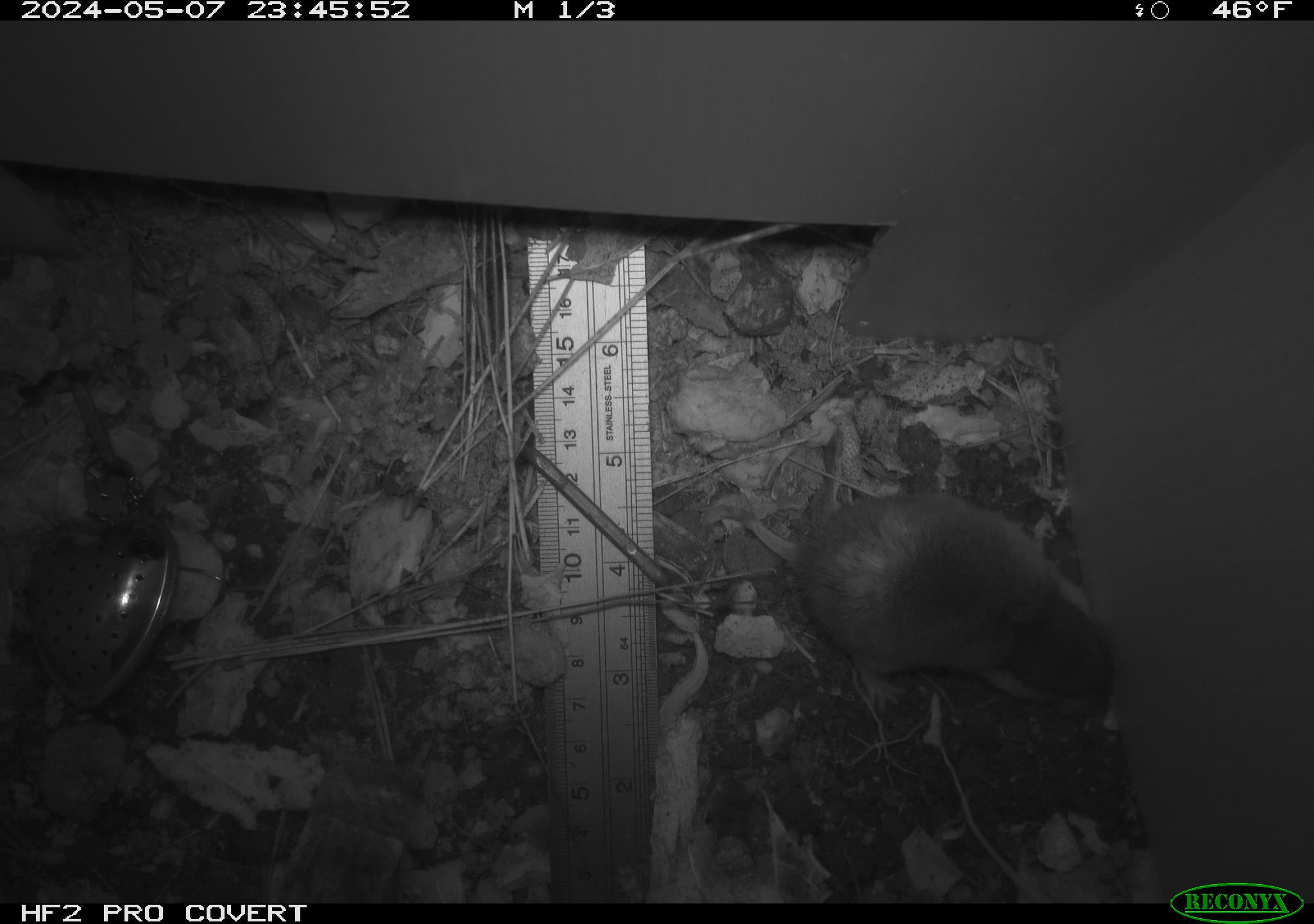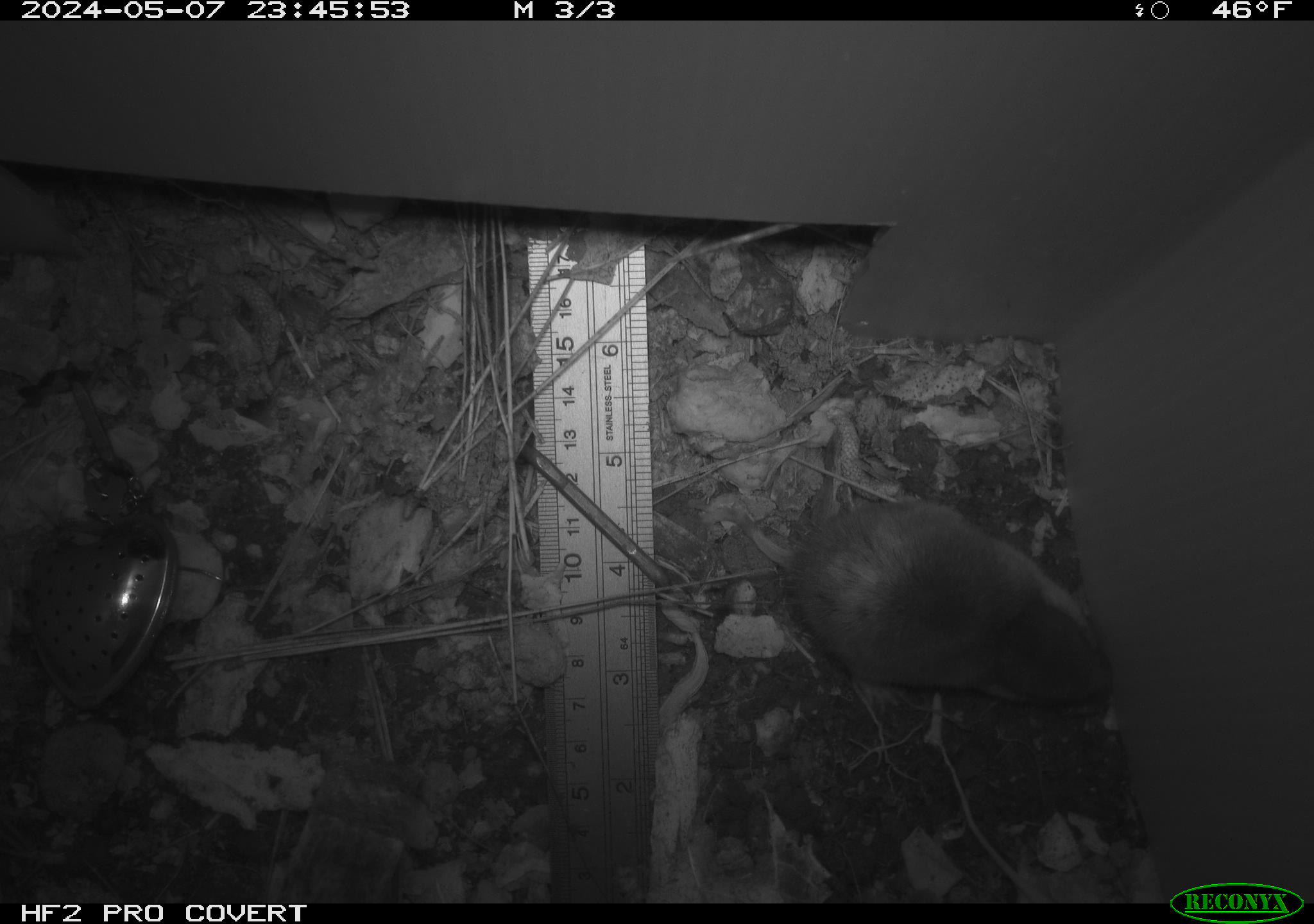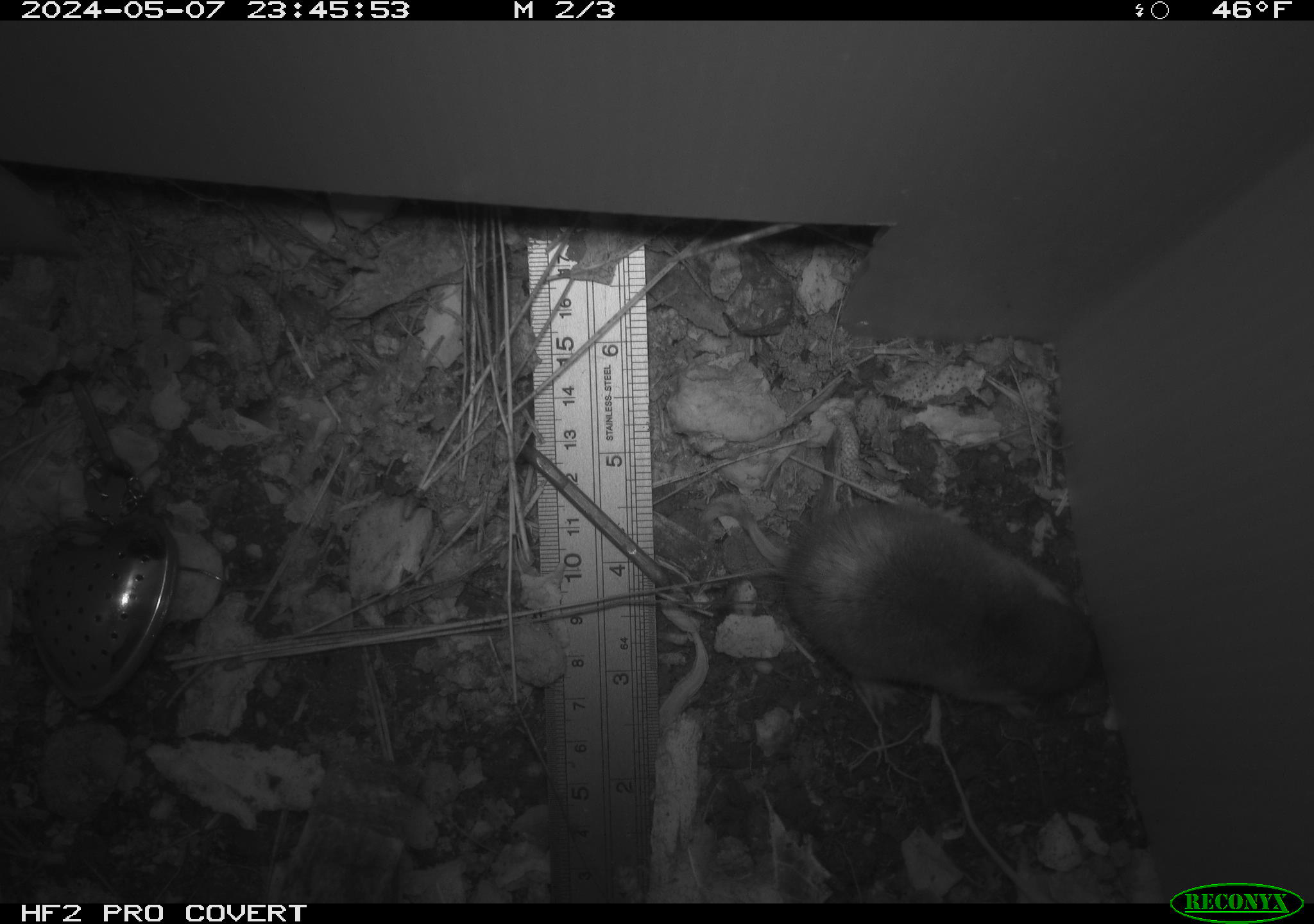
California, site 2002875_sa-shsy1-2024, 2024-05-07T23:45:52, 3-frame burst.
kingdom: Animalia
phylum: Chordata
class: Mammalia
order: Rodentia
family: Geomyidae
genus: Thomomys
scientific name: Thomomys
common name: smooth-toothed pocket gophers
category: thomomys species